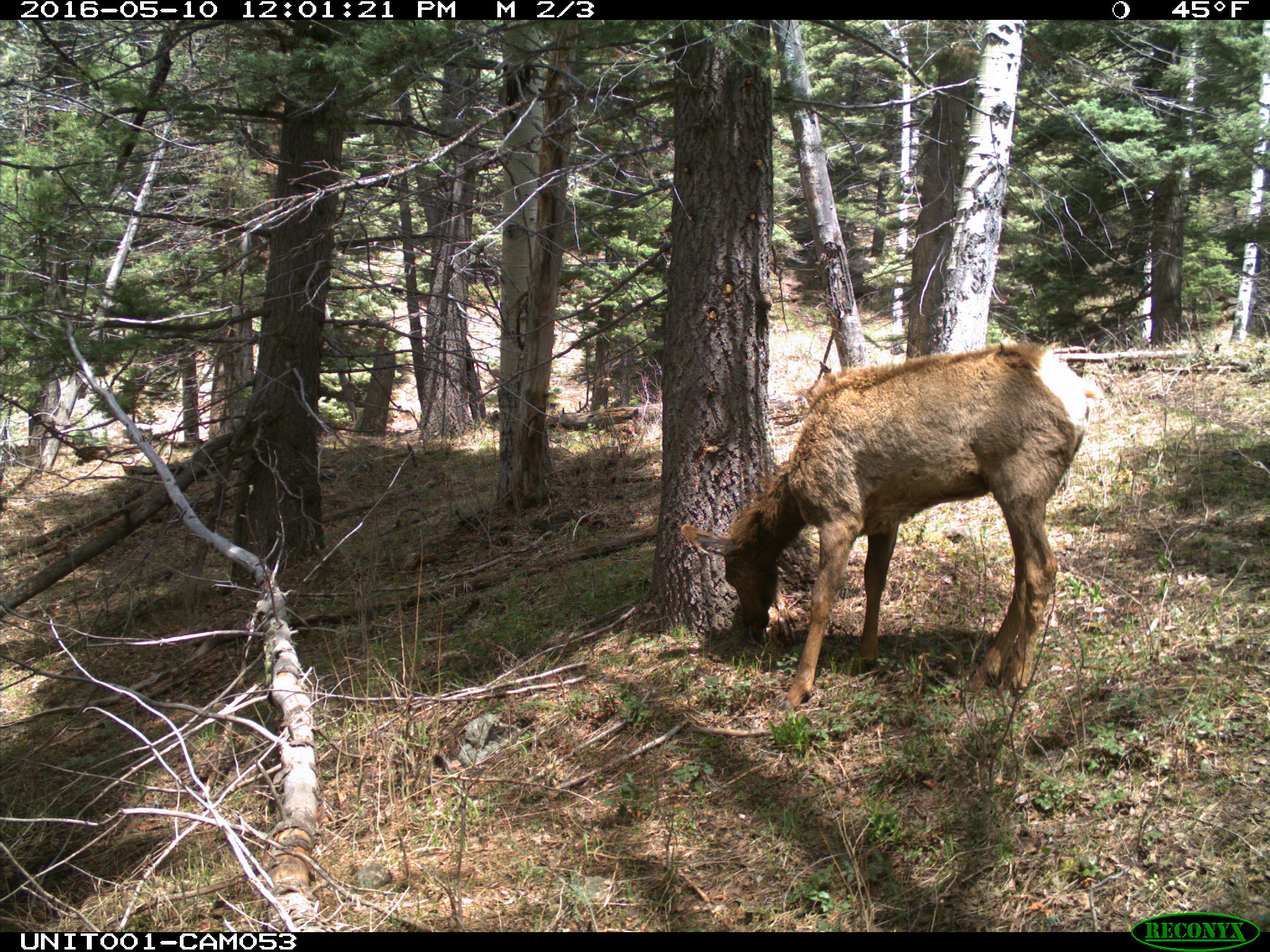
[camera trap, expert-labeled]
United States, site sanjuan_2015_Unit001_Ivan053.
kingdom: Animalia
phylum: Chordata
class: Mammalia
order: Artiodactyla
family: Cervidae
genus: Cervus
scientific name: Cervus elaphus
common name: red deer